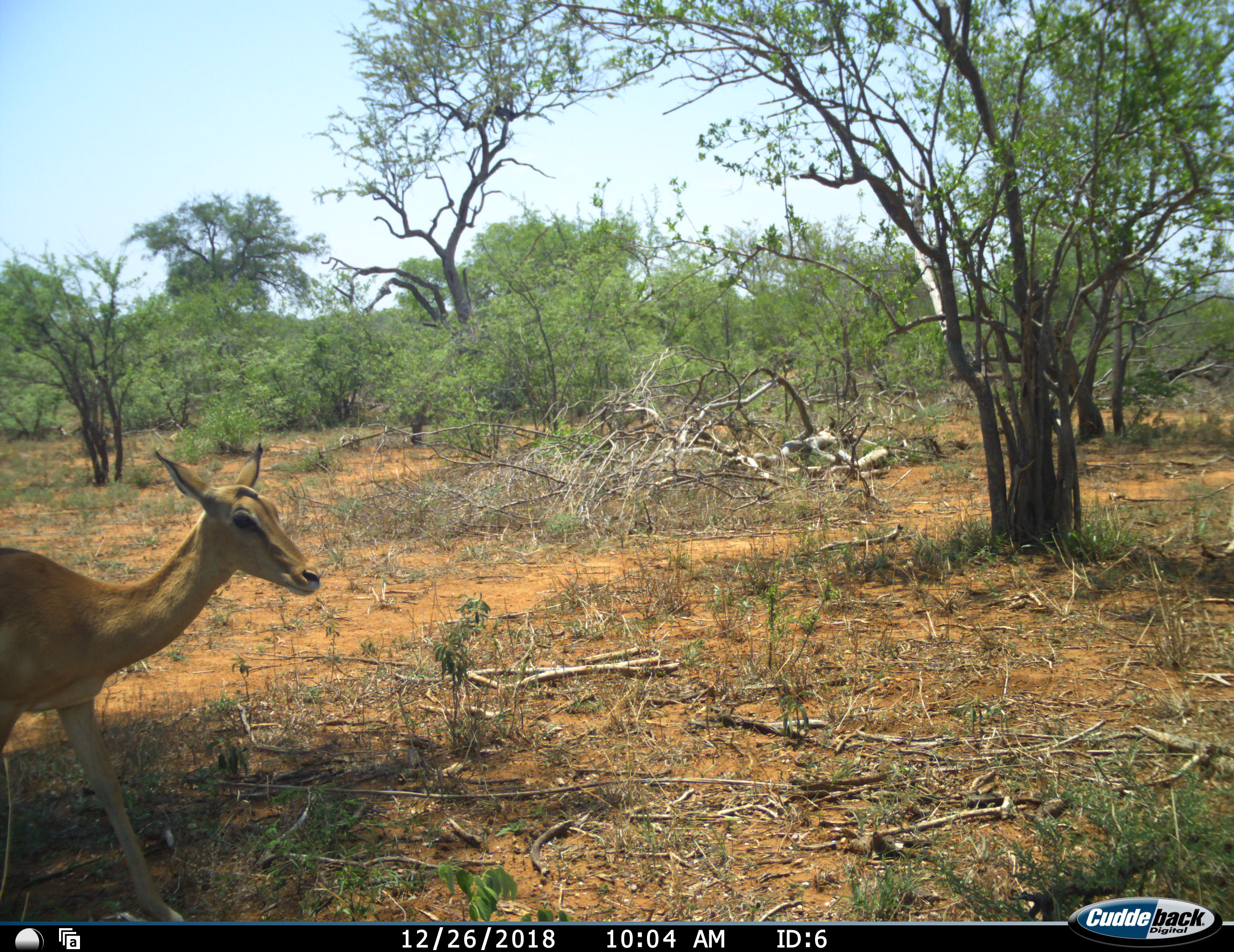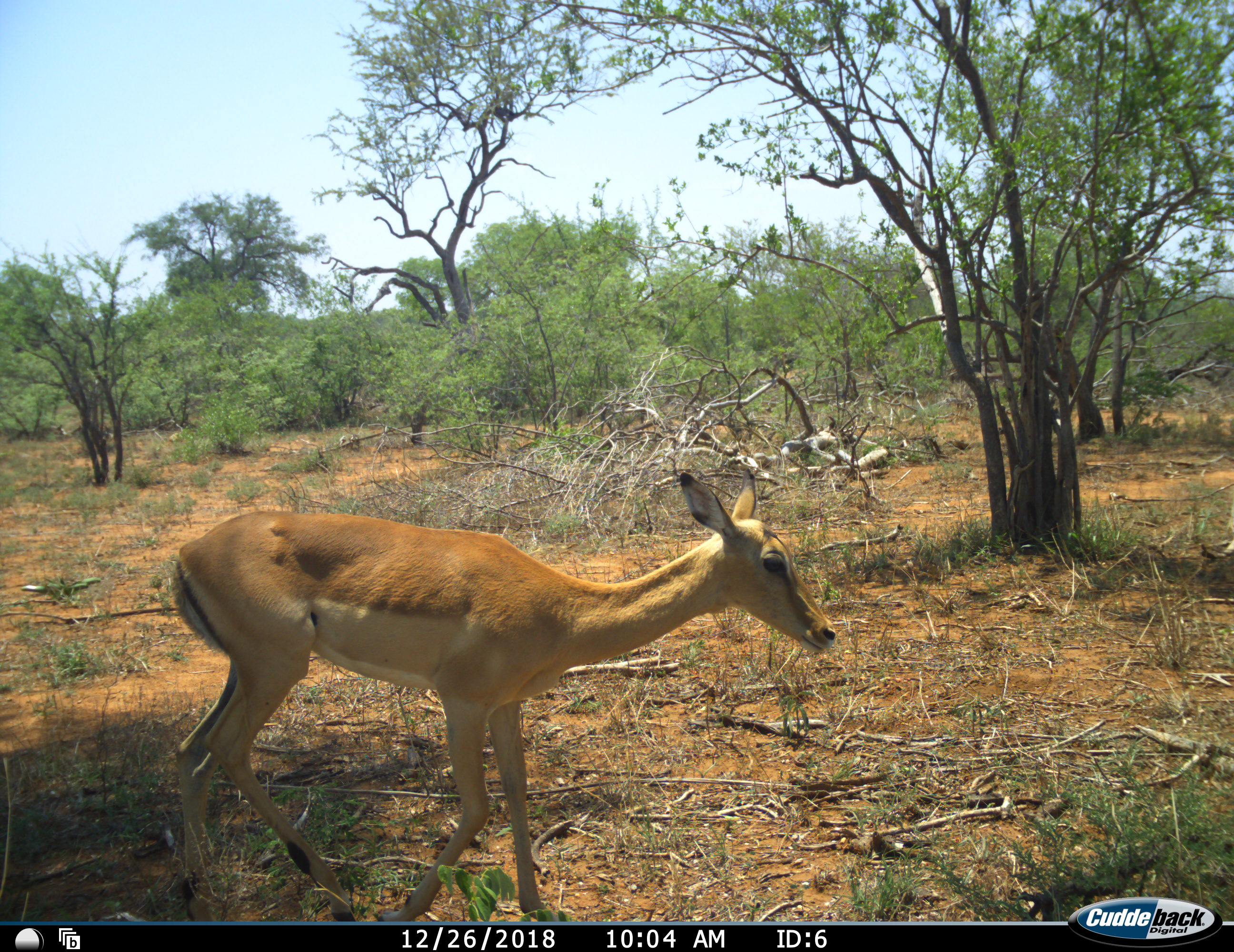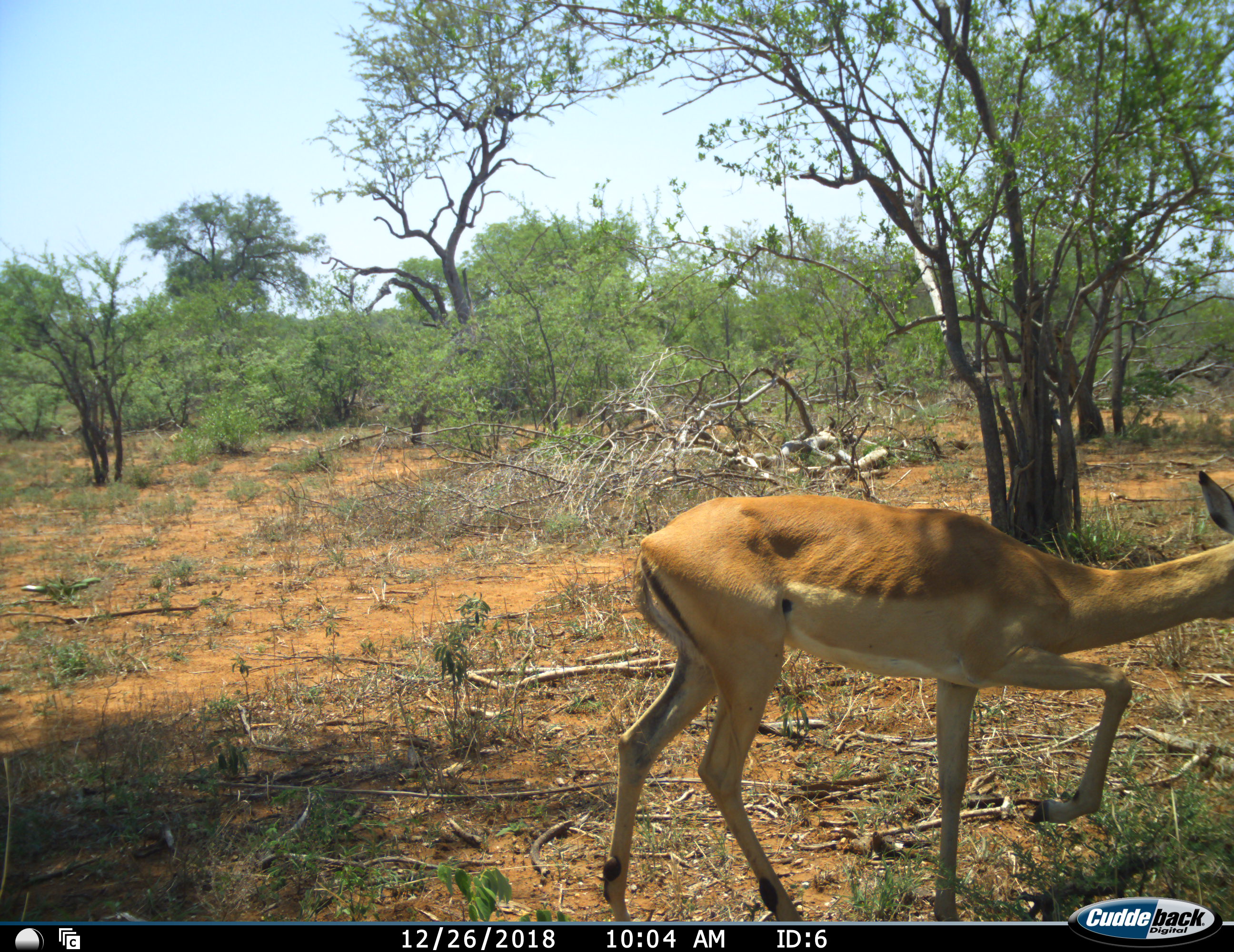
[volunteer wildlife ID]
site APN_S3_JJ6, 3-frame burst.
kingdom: Animalia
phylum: Chordata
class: Mammalia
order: Artiodactyla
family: Bovidae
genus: Aepyceros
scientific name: Aepyceros melampus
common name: impala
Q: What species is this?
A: Impala (Aepyceros melampus).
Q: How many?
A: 1.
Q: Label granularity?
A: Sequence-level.